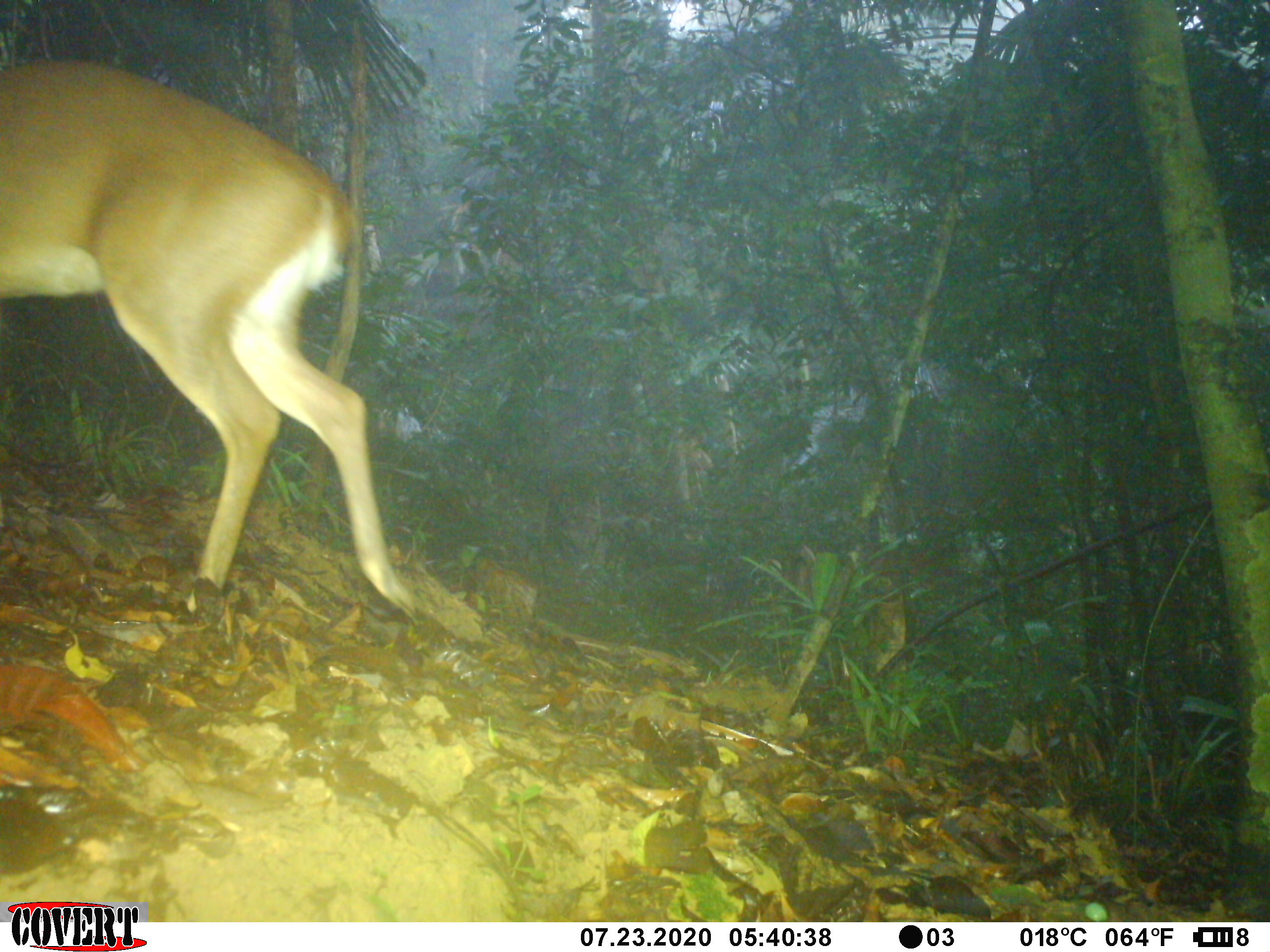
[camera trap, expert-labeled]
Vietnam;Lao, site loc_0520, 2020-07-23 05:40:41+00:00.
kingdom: Animalia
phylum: Chordata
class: Mammalia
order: Artiodactyla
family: Cervidae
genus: Muntiacus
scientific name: Muntiacus vuquangensis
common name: large-antlered muntjac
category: large antlered muntjac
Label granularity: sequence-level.